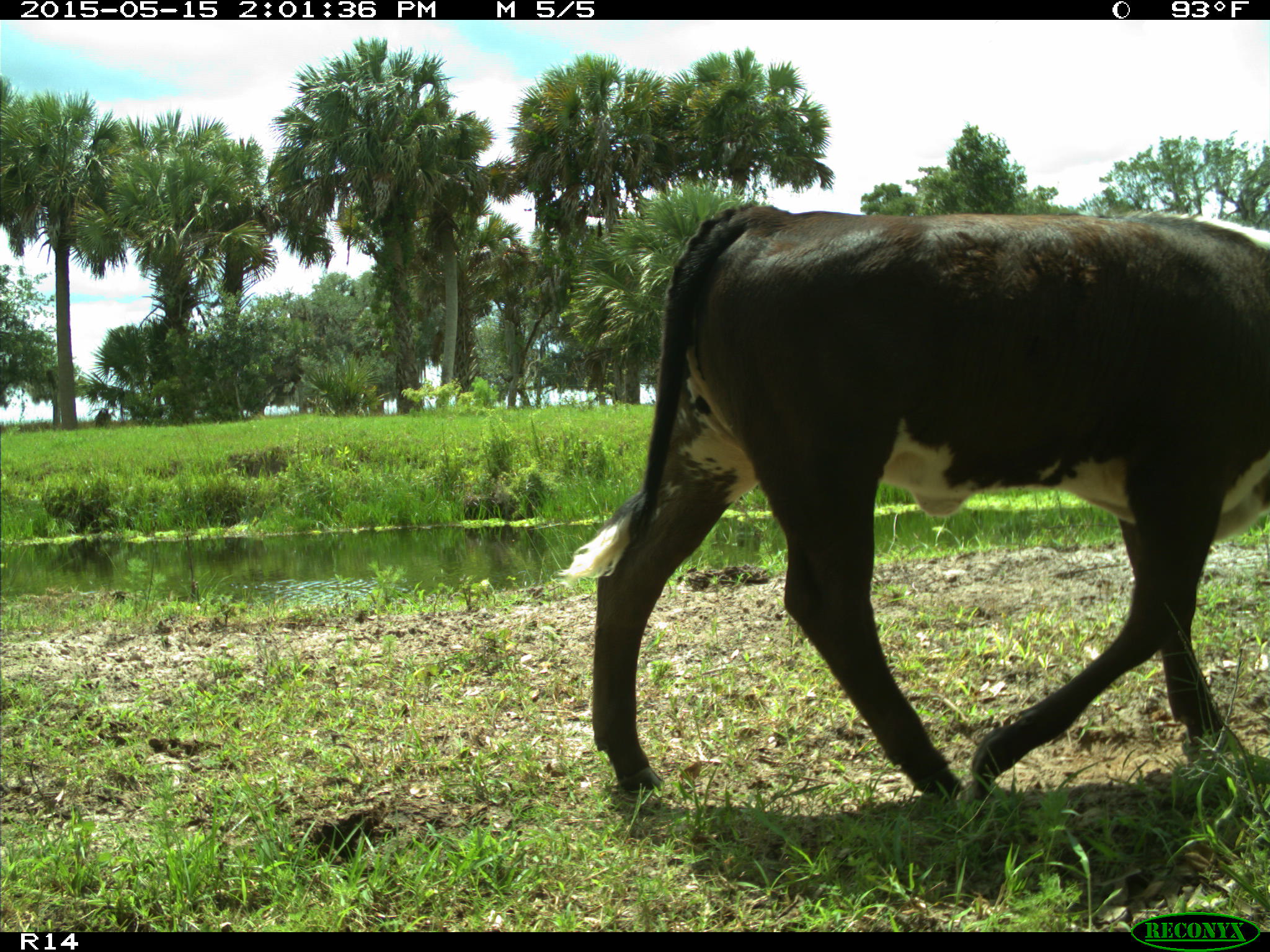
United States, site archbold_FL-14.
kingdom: Animalia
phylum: Chordata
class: Mammalia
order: Artiodactyla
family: Bovidae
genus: Bos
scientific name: Bos taurus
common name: domestic cow